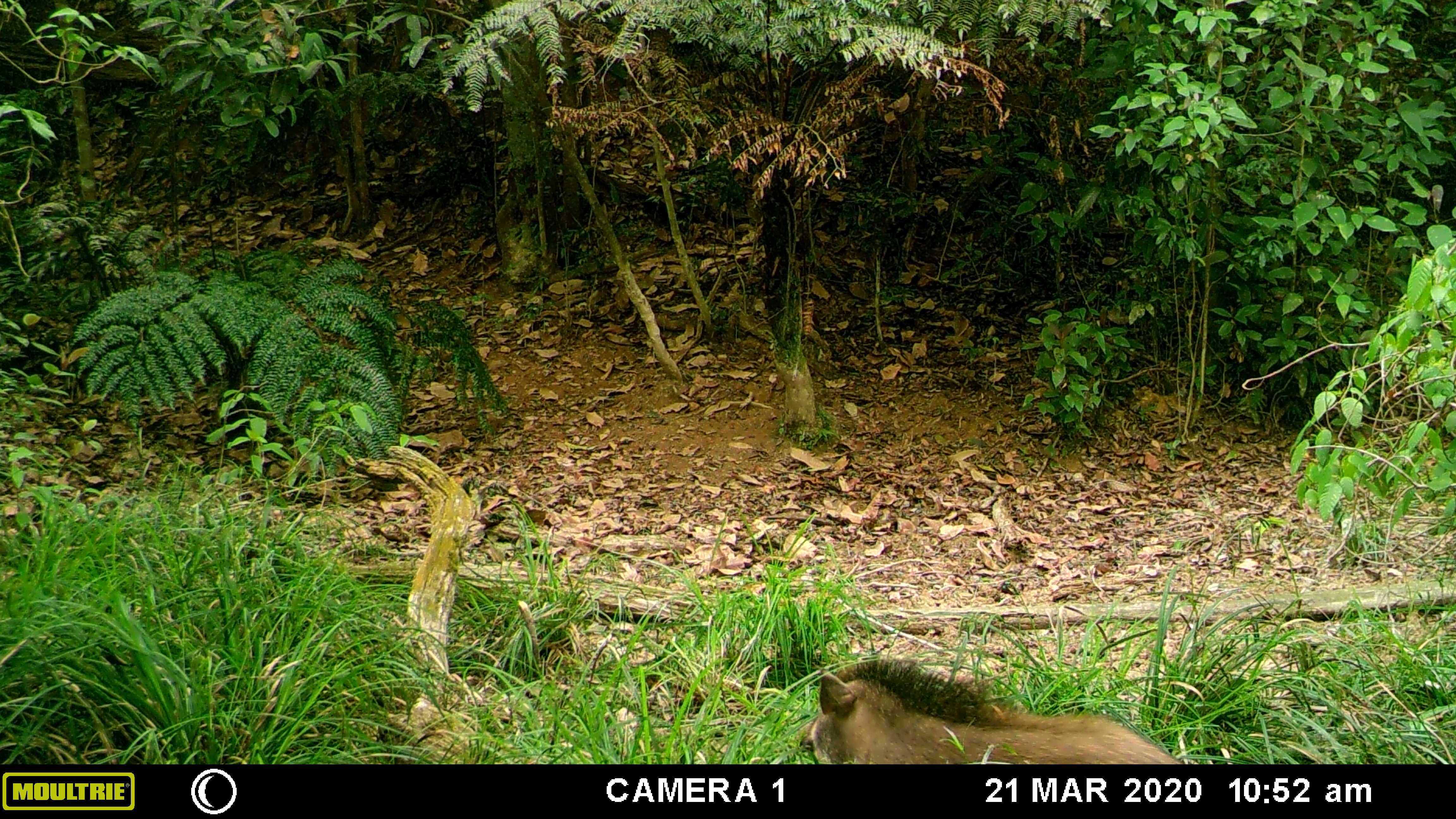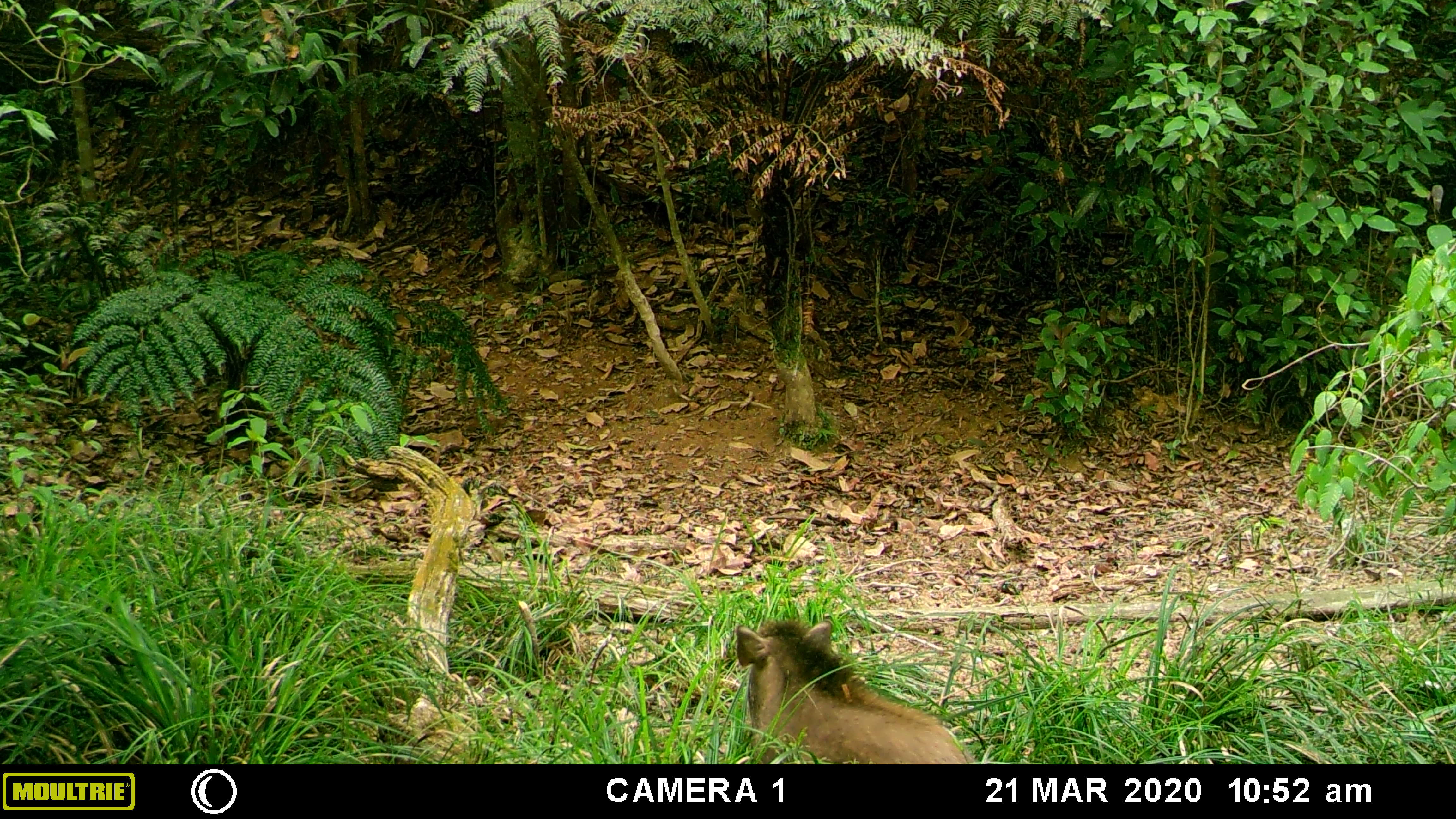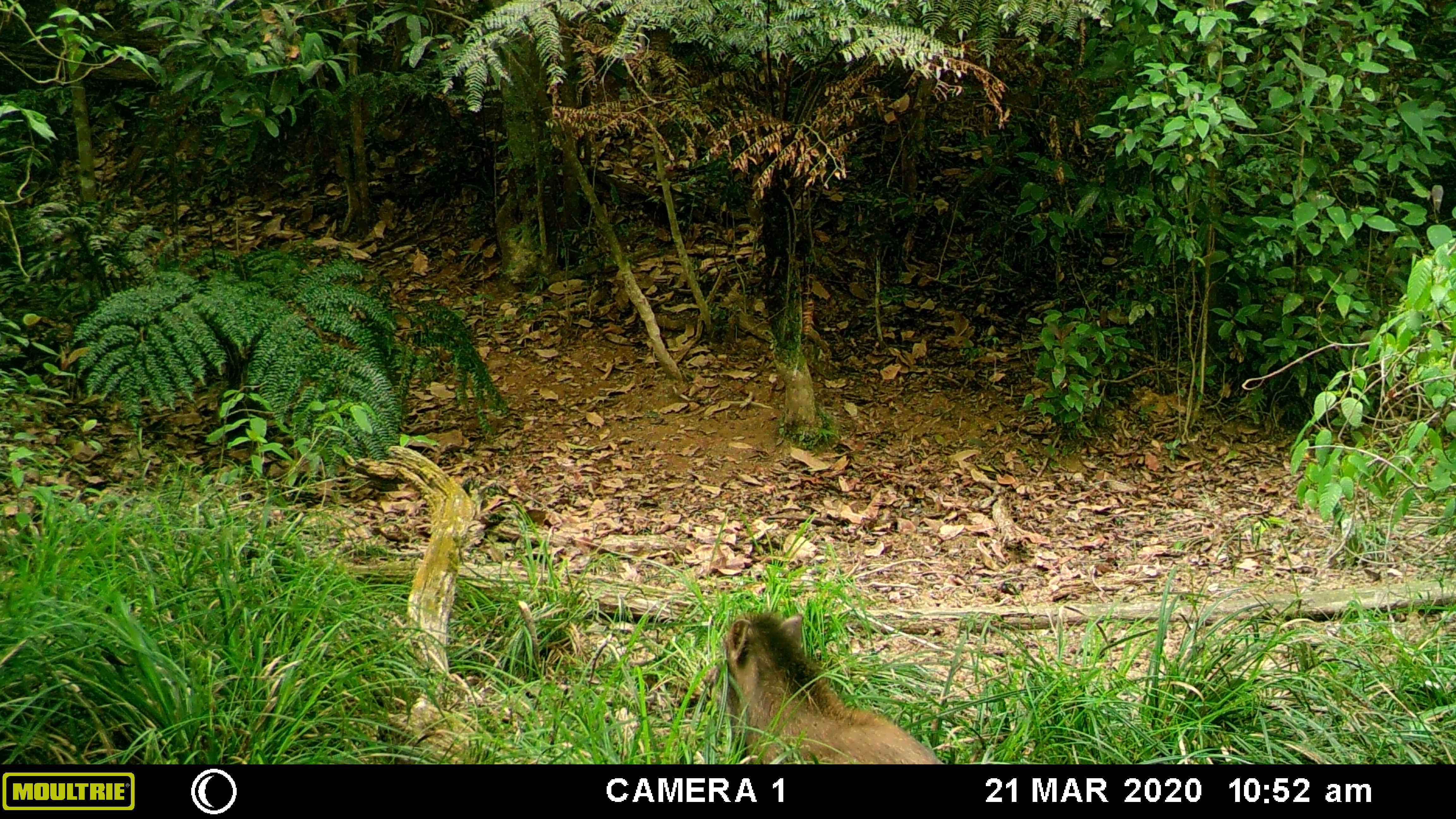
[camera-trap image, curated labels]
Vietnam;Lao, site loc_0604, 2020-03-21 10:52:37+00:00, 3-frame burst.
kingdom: Animalia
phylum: Chordata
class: Mammalia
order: Artiodactyla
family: Suidae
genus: Sus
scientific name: Sus scrofa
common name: eurasian wild pig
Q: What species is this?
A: Eurasian wild pig (Sus scrofa).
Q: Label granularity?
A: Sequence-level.